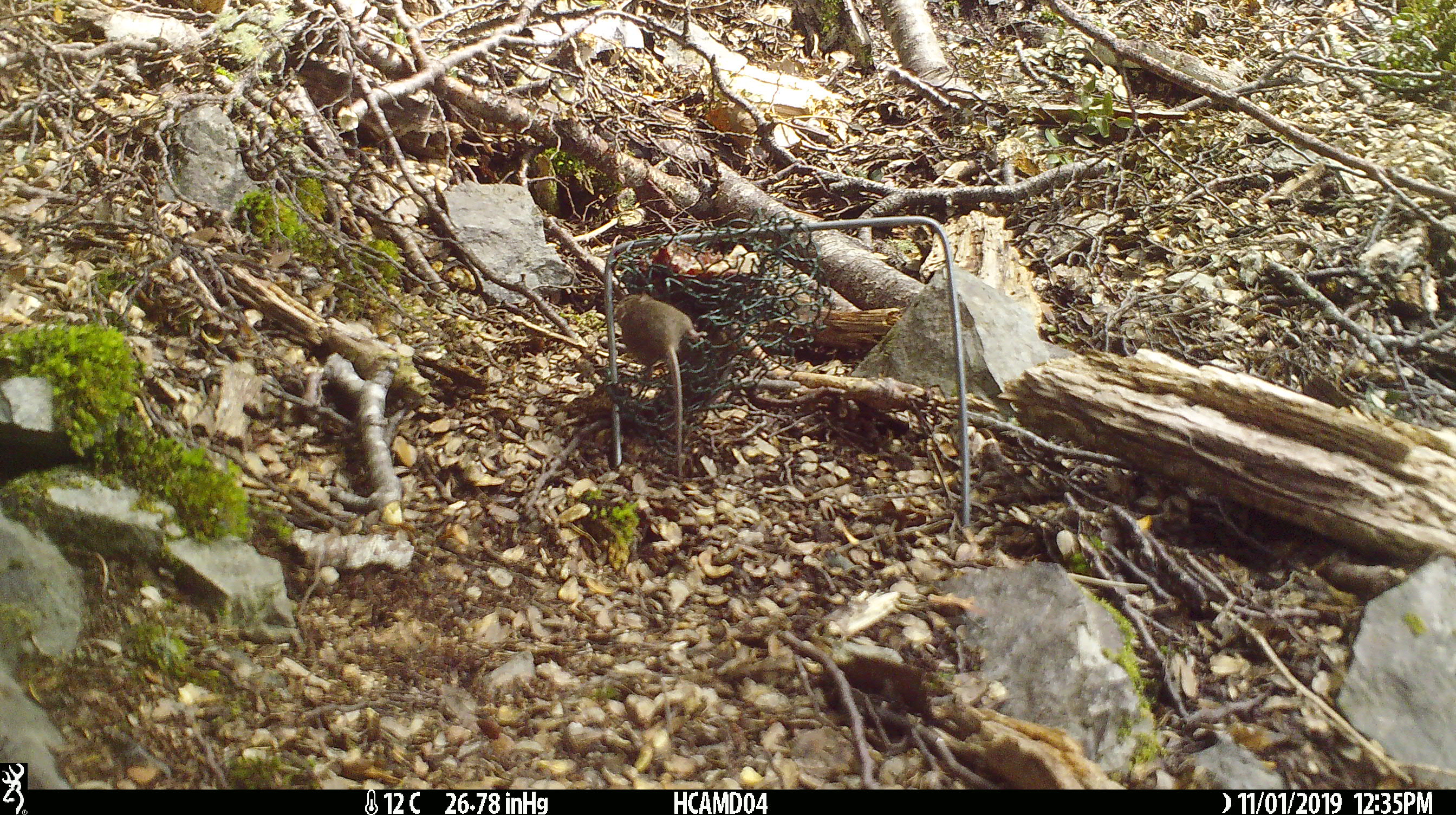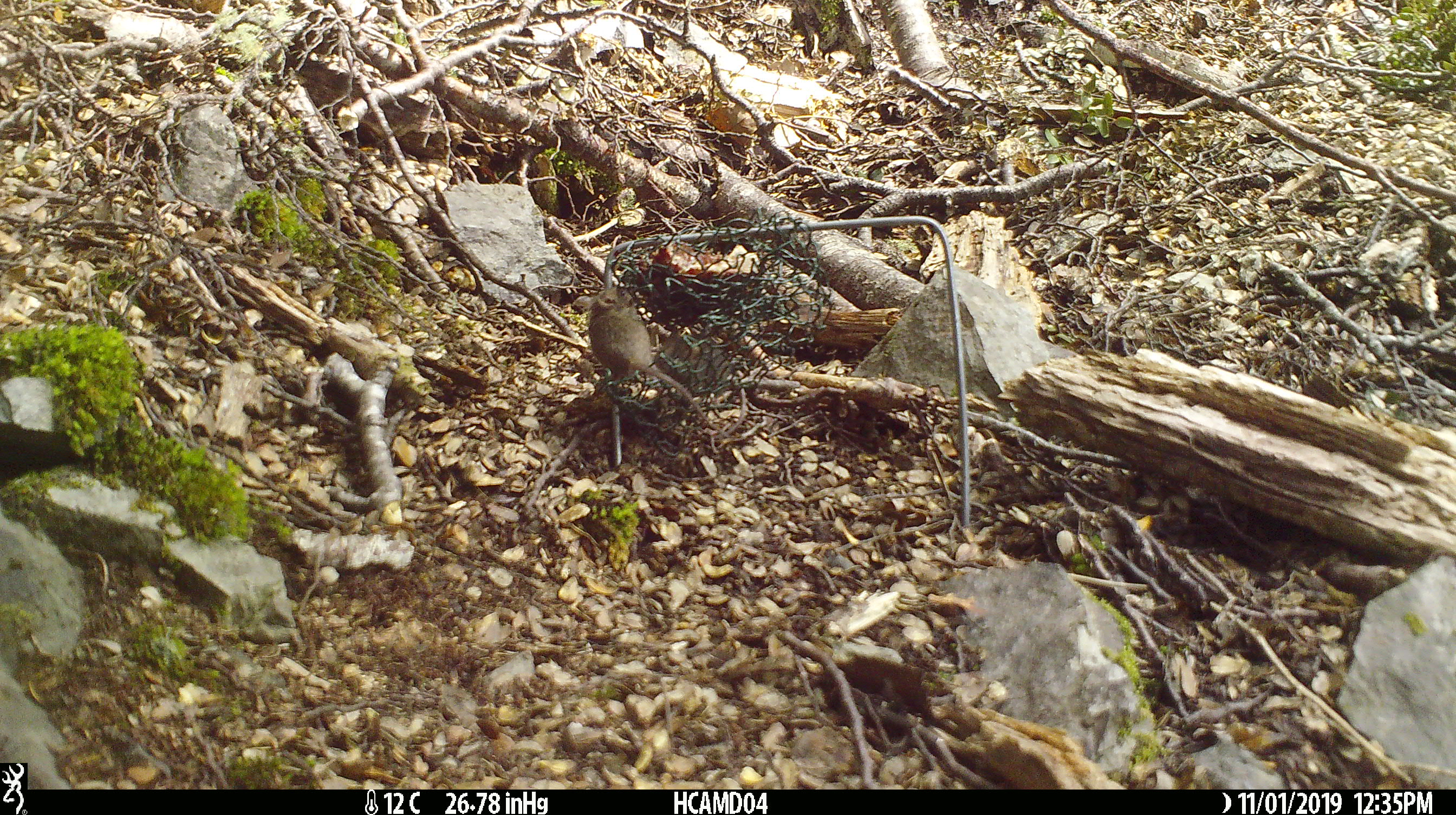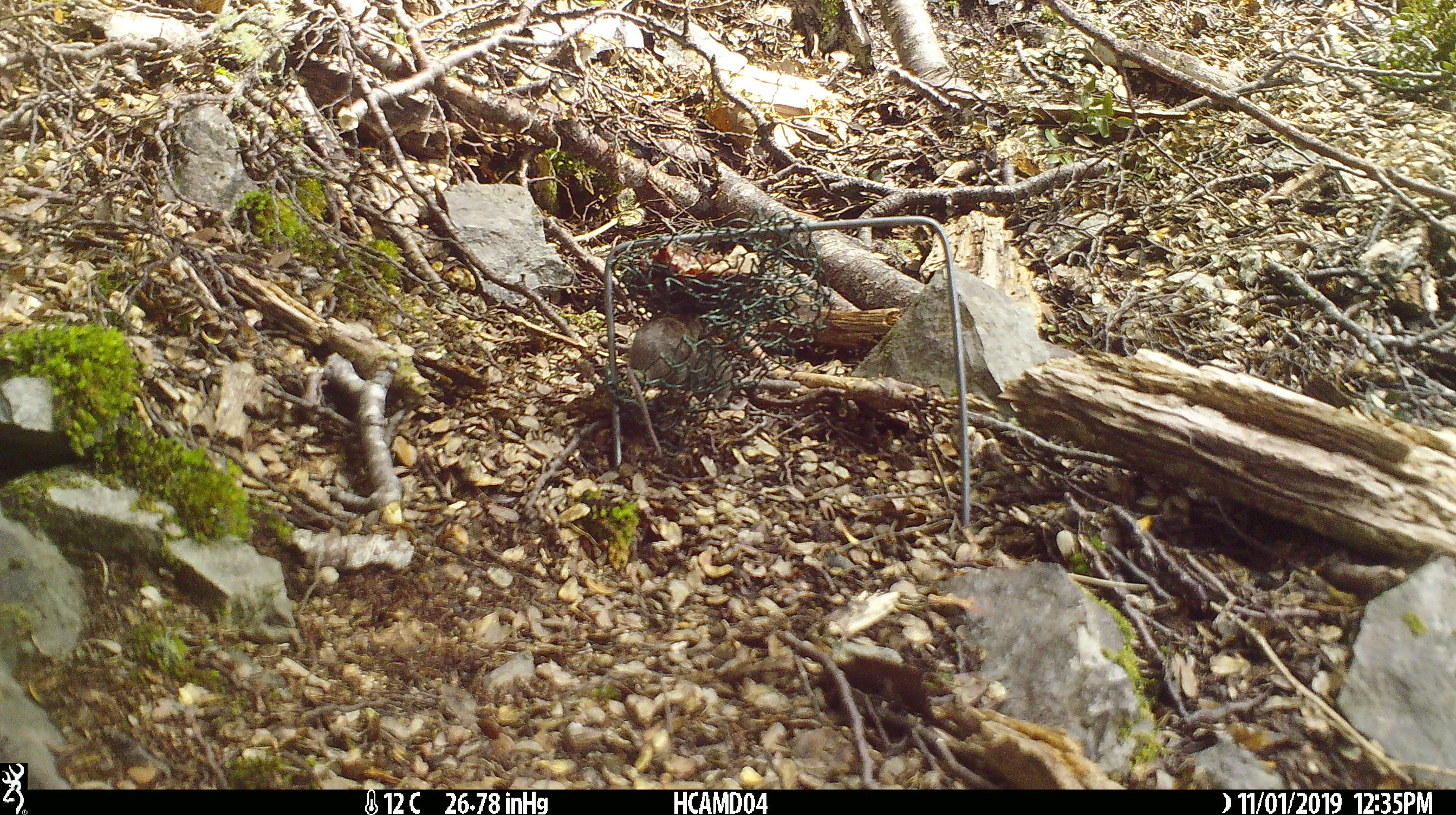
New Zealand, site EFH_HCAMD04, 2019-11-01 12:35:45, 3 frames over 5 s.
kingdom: Animalia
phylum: Chordata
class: Mammalia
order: Rodentia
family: Muridae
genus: Mus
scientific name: Mus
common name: mouse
Mouse (Mus).